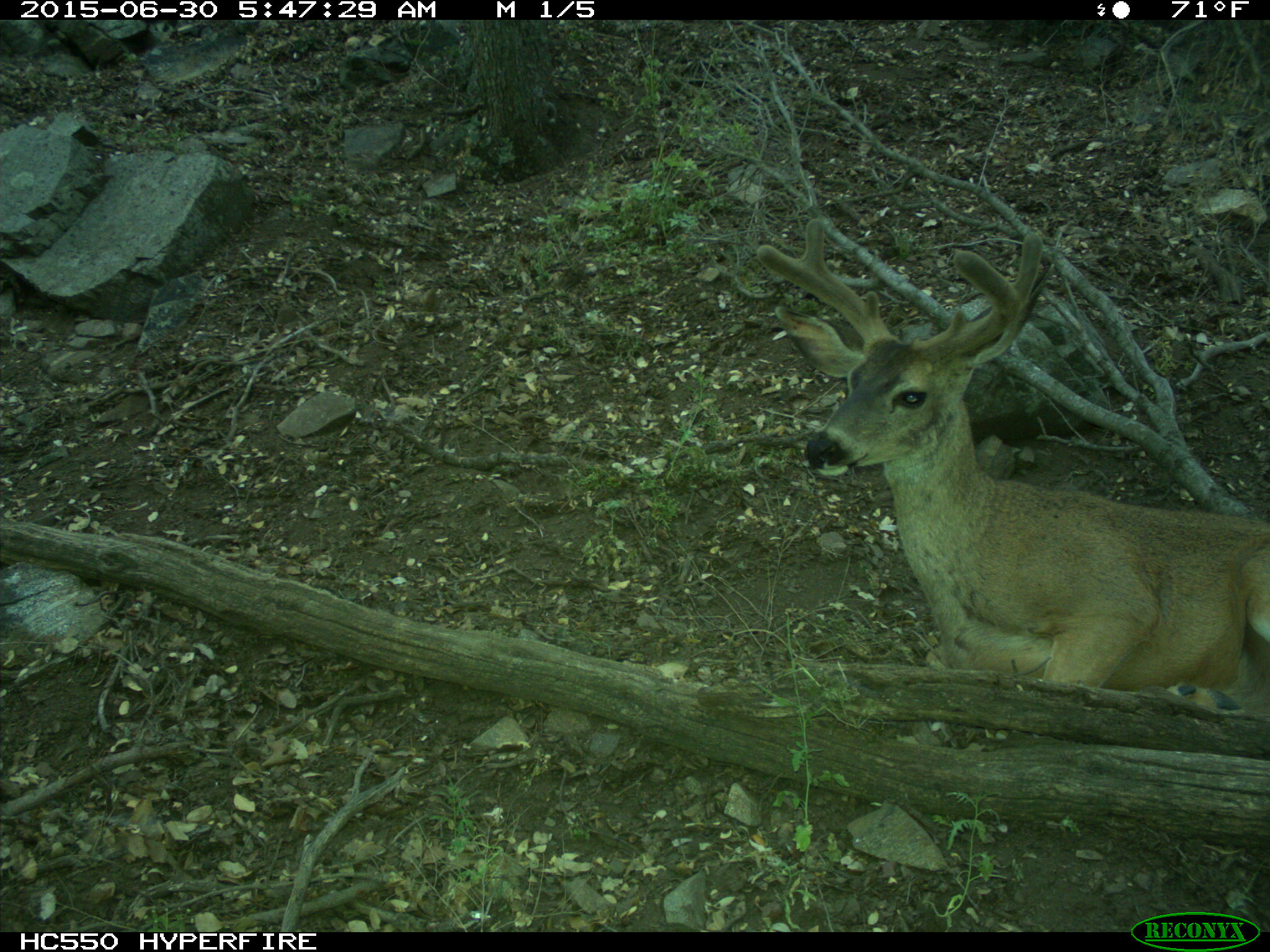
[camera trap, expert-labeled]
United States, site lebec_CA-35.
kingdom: Animalia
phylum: Chordata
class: Mammalia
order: Artiodactyla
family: Cervidae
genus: Odocoileus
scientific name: Odocoileus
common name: deer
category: unidentified deer